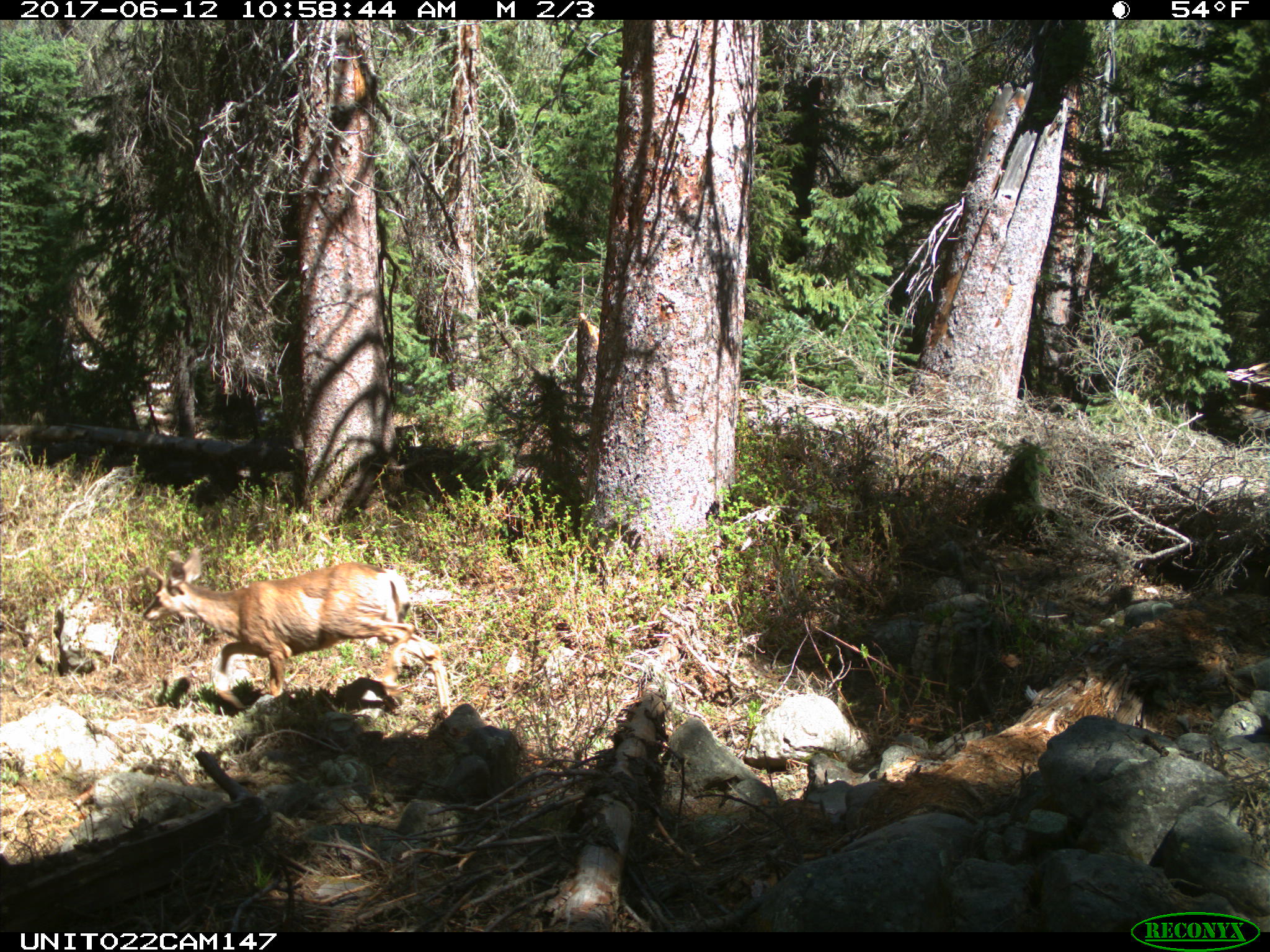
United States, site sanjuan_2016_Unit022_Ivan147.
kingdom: Animalia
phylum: Chordata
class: Mammalia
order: Artiodactyla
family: Cervidae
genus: Odocoileus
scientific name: Odocoileus hemionus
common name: mule deer